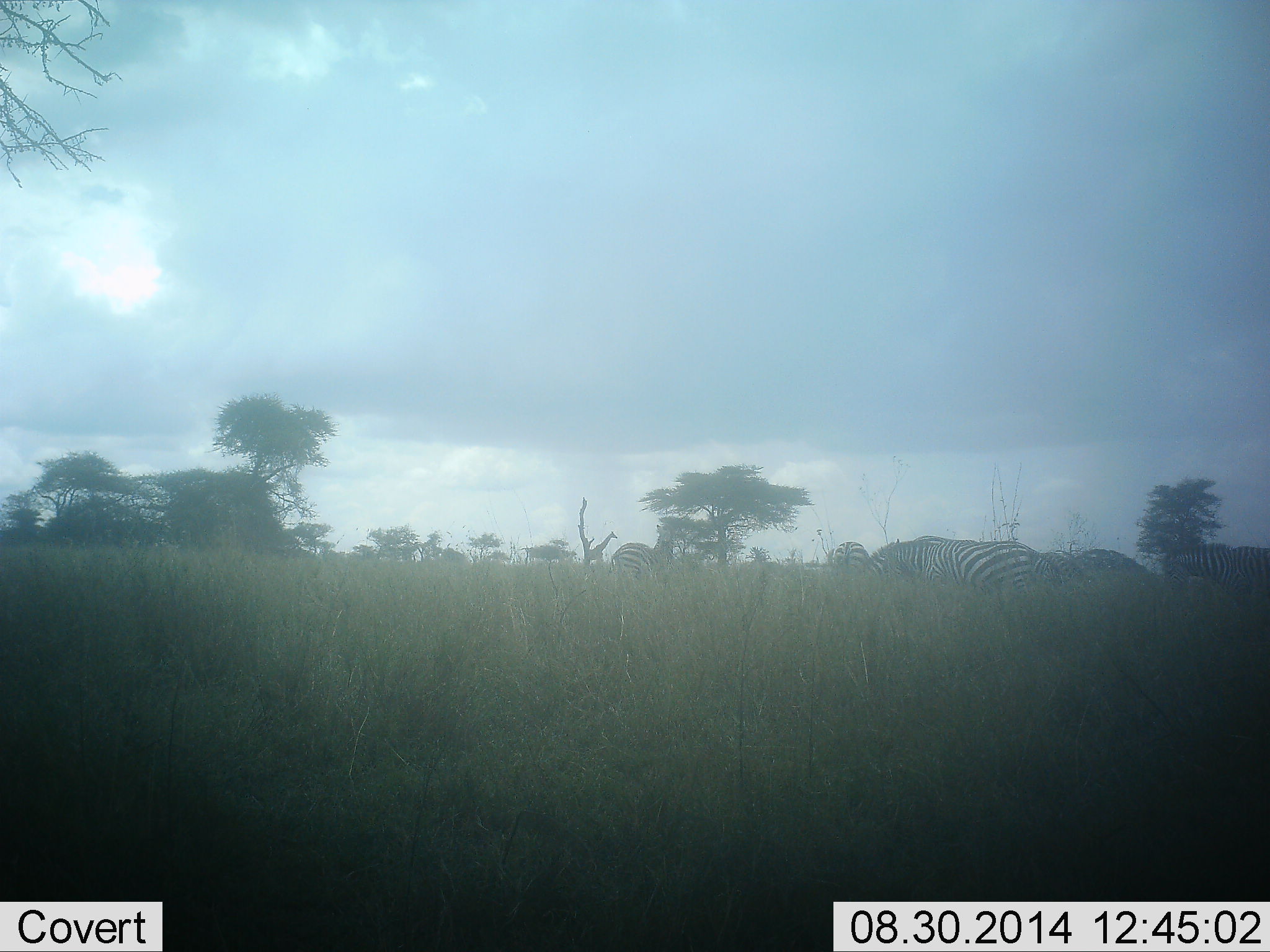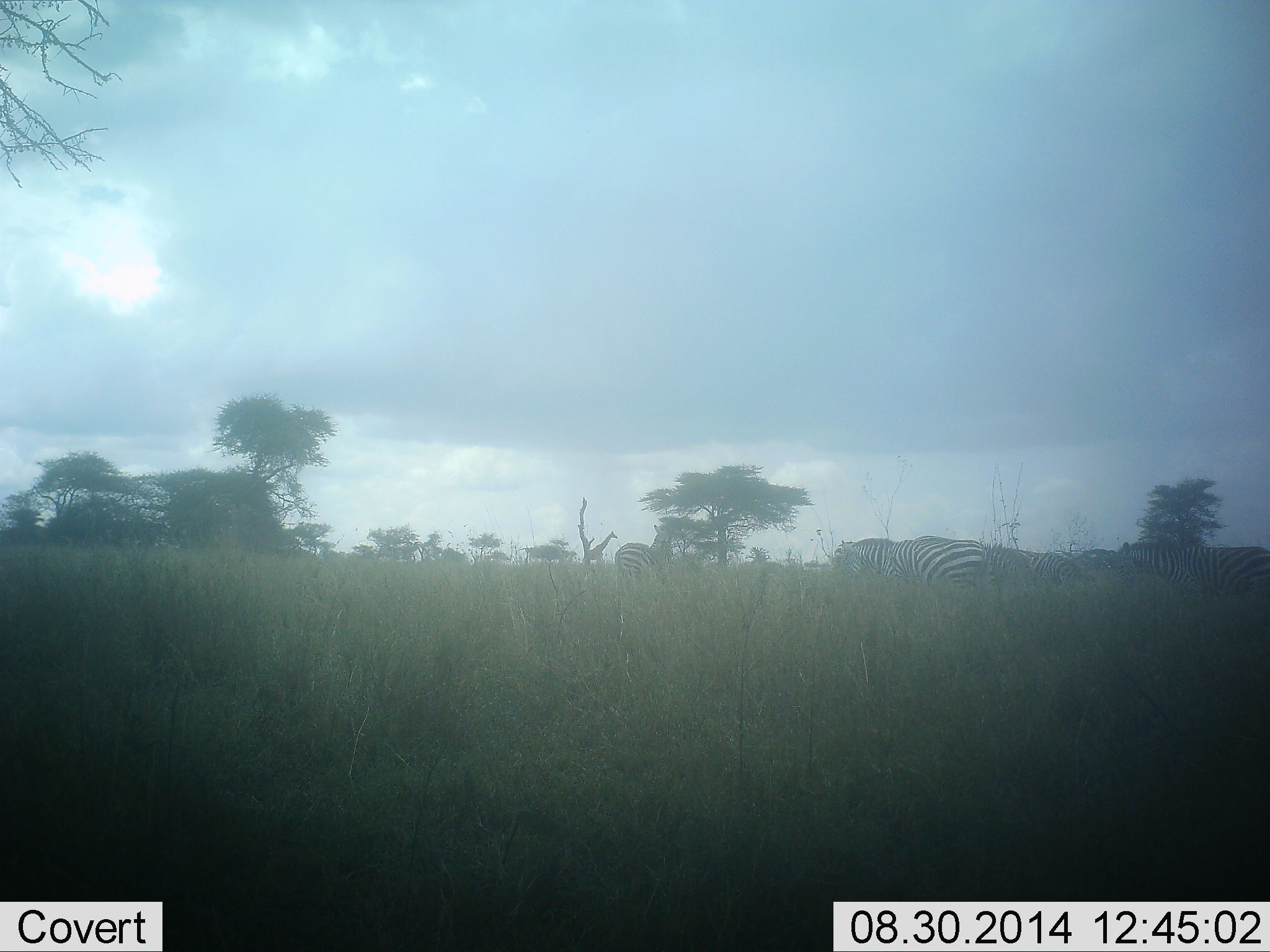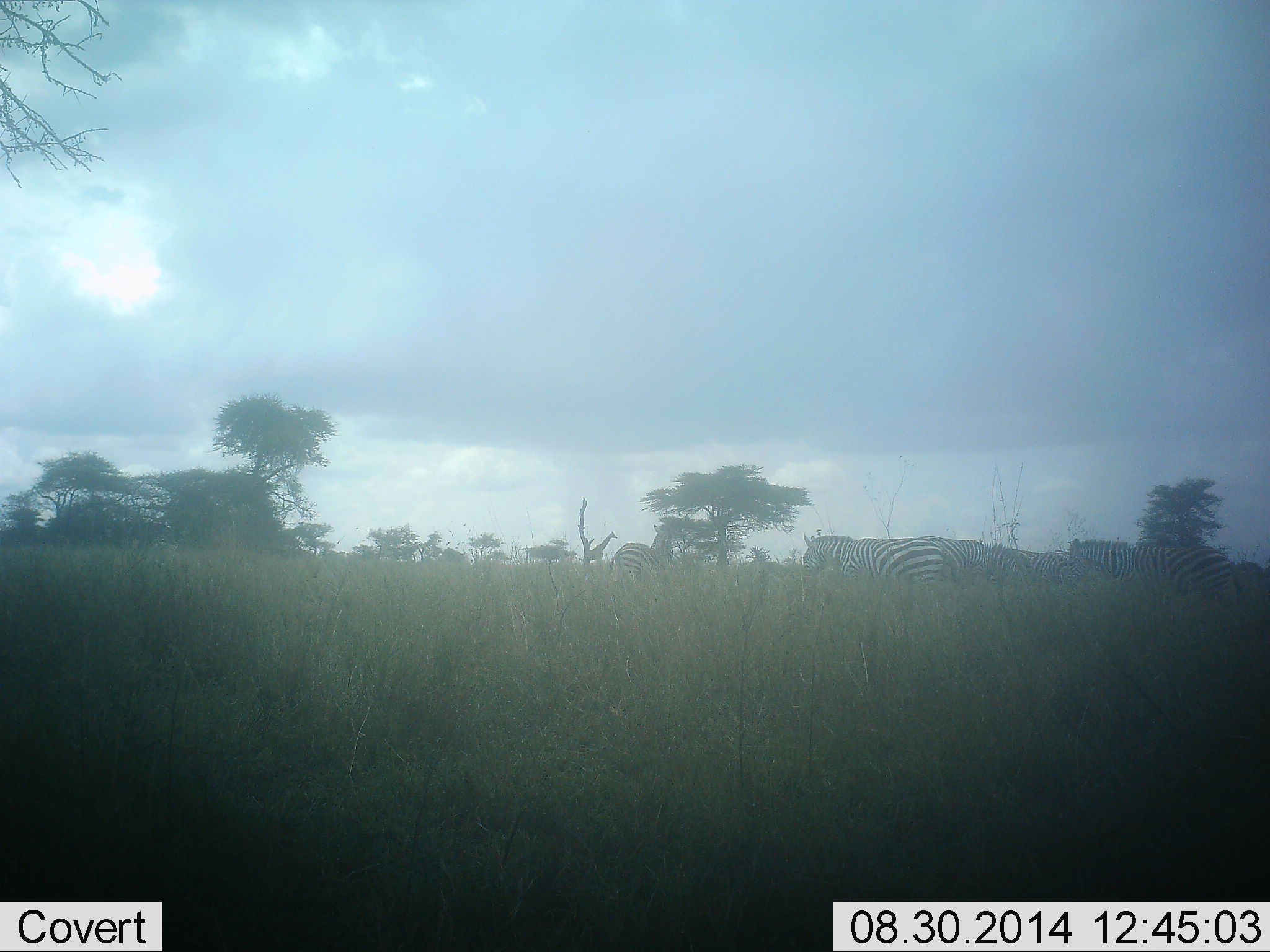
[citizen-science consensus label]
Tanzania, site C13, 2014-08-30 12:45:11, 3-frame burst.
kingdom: Animalia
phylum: Chordata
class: Mammalia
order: Perissodactyla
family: Equidae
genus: Equus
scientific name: Equus quagga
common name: plains zebra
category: zebra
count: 6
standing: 36%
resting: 0%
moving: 91%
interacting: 0%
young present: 0%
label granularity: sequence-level